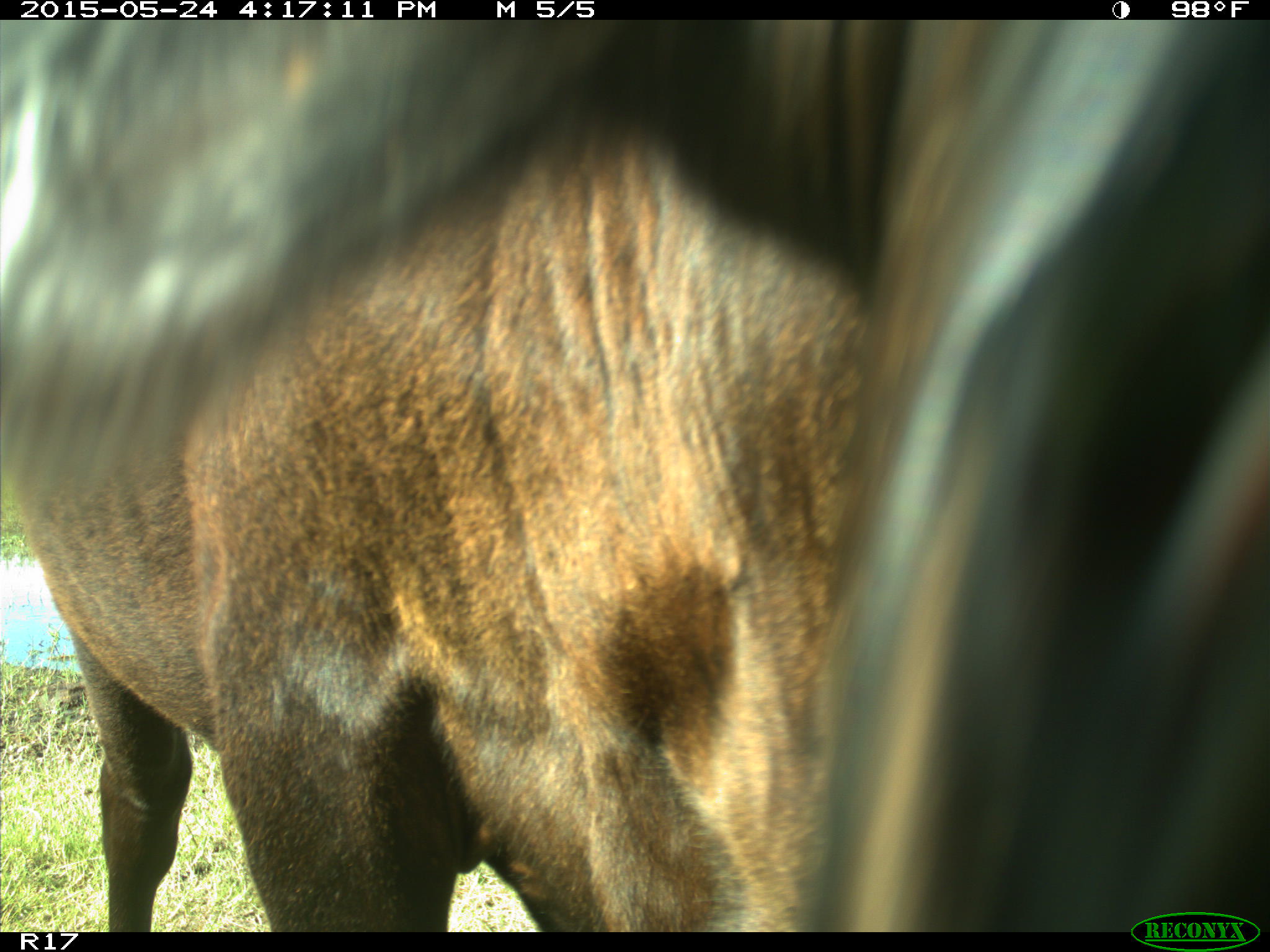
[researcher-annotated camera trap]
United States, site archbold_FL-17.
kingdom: Animalia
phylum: Chordata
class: Mammalia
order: Artiodactyla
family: Bovidae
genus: Bos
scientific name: Bos taurus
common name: domestic cow